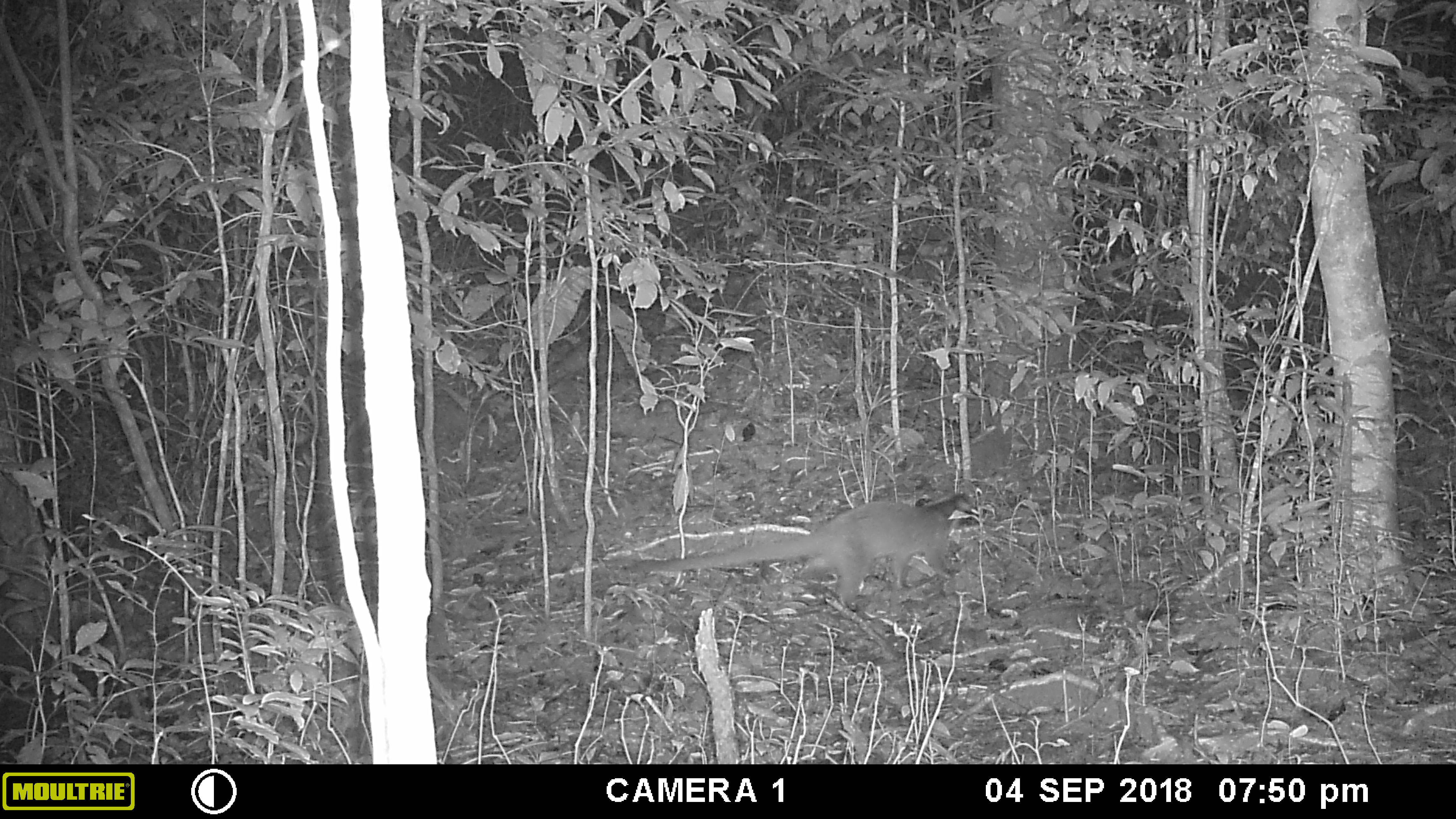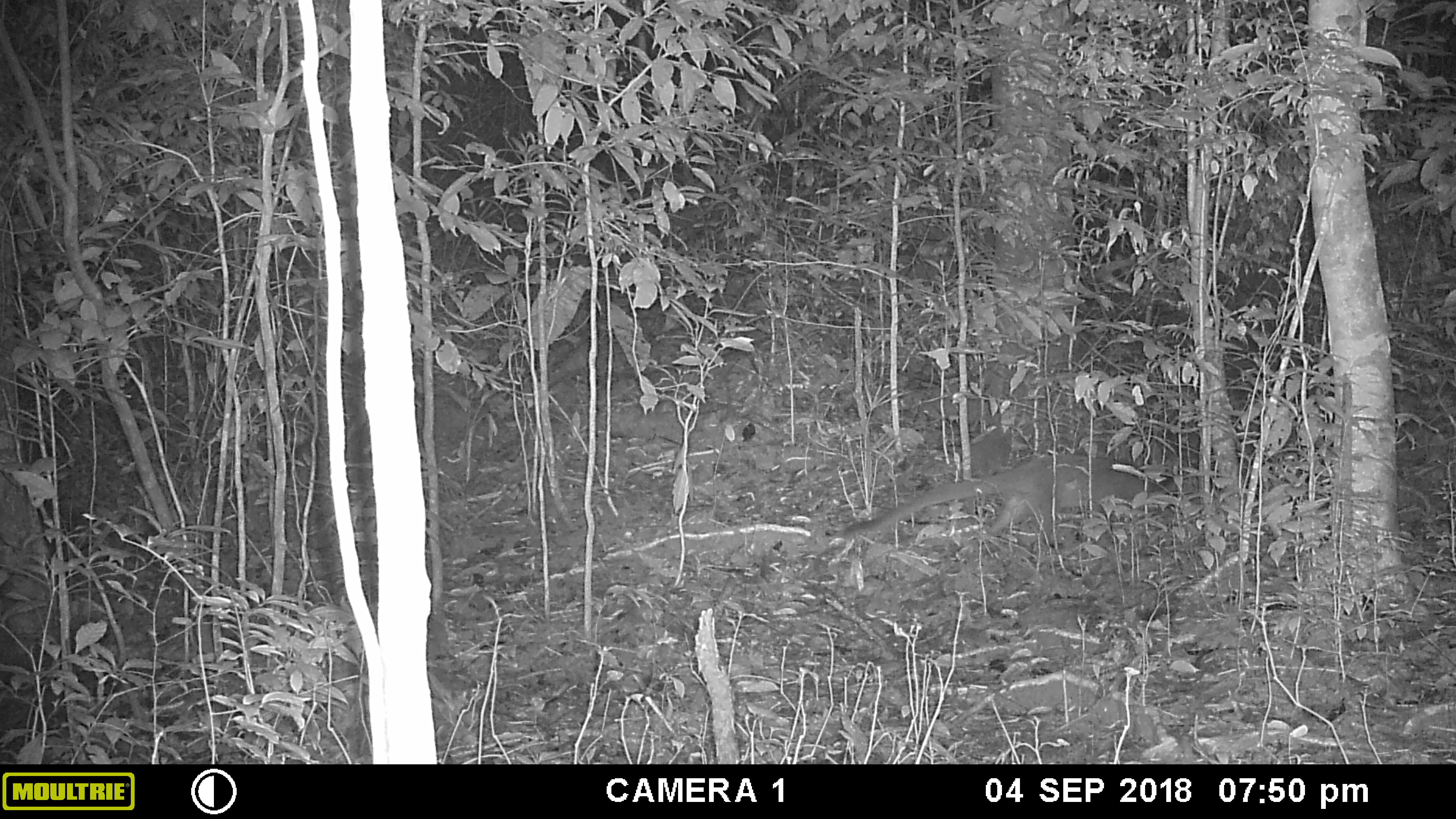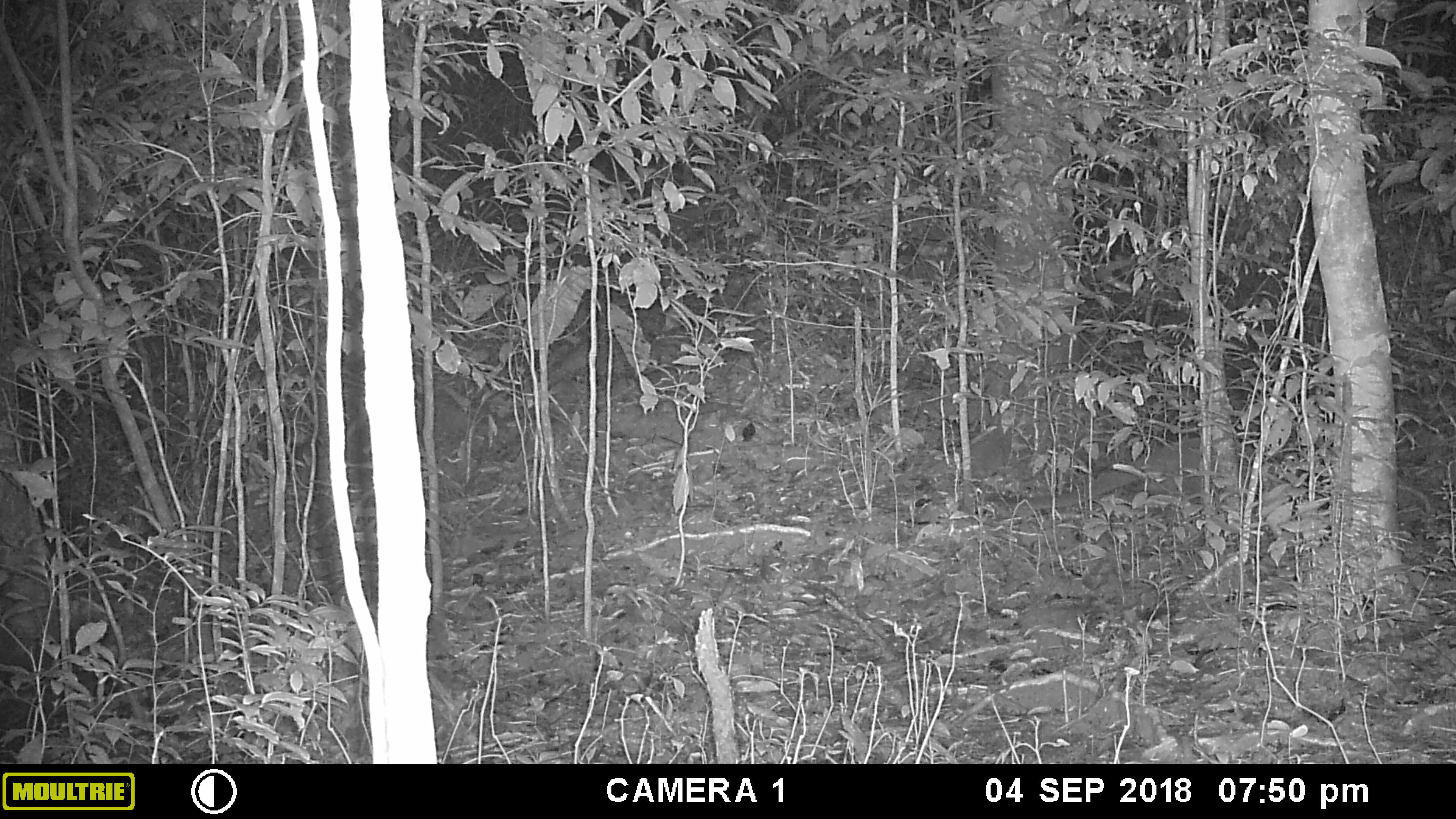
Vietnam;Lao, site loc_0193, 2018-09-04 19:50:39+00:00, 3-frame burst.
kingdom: Animalia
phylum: Chordata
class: Mammalia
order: Carnivora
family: Viverridae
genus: Paguma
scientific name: Paguma larvata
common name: masked palm civet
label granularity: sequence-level